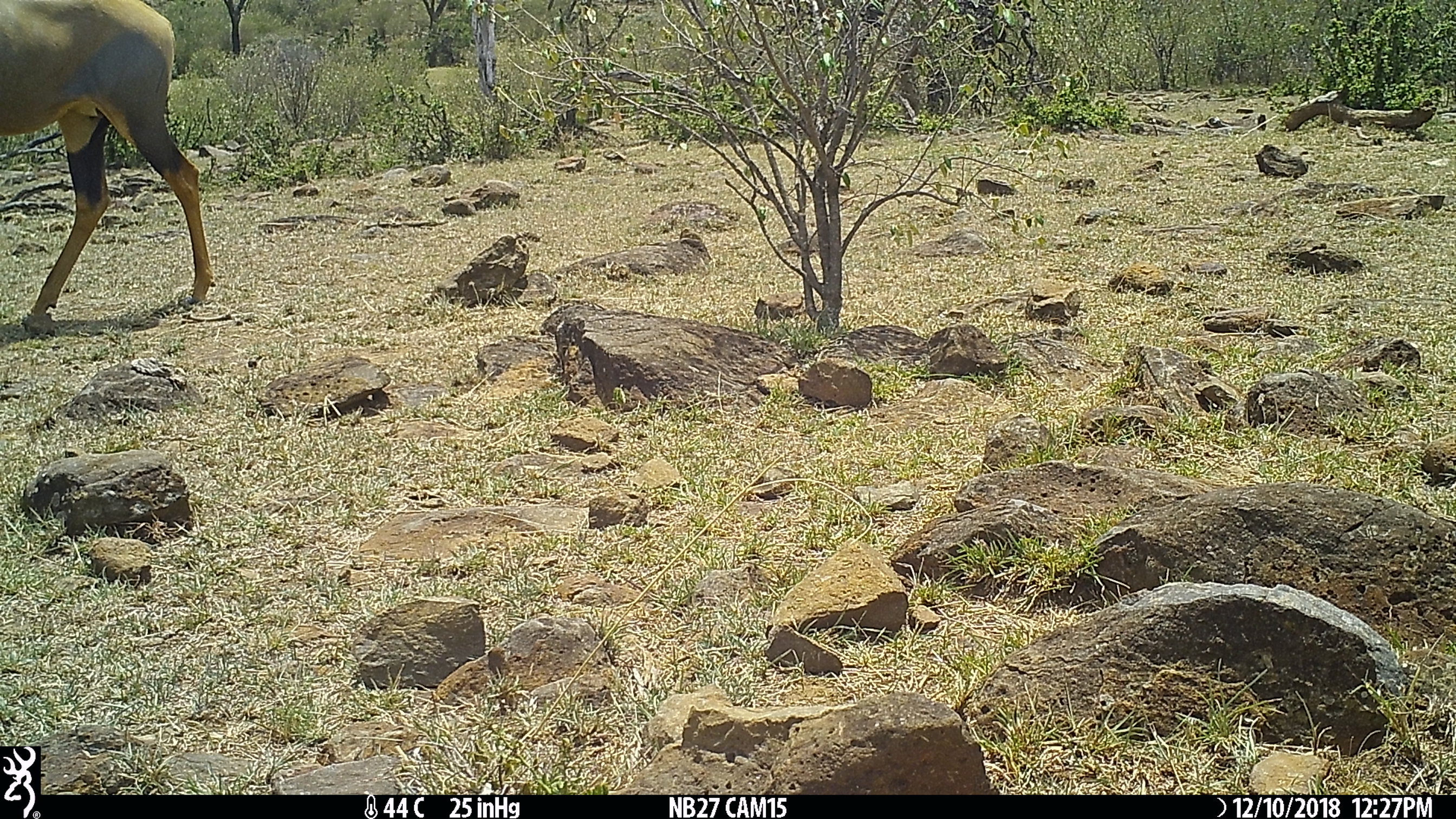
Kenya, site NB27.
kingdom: Animalia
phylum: Chordata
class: Mammalia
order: Artiodactyla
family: Bovidae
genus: Damaliscus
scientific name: Damaliscus lunatus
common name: topi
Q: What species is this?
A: Topi (Damaliscus lunatus).